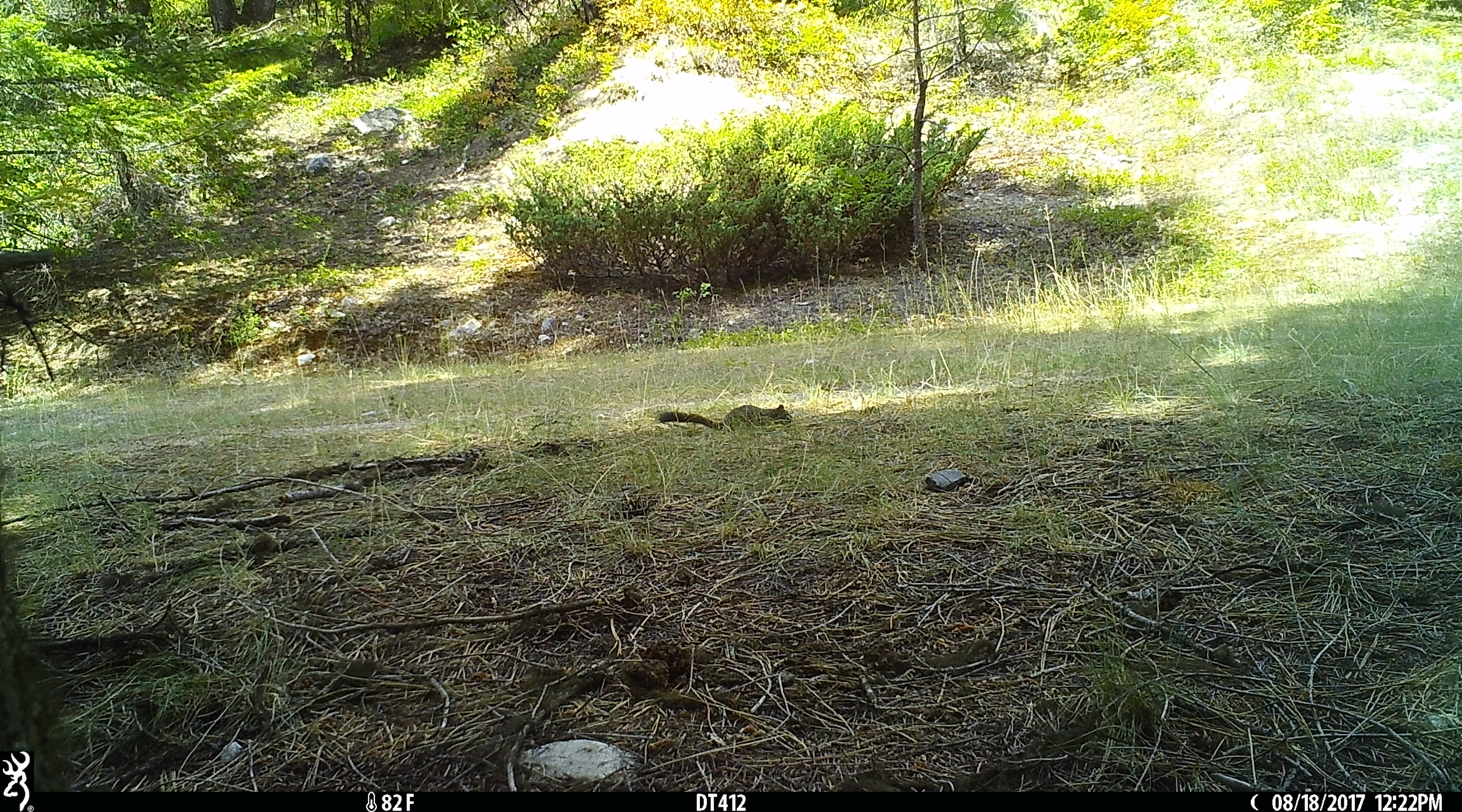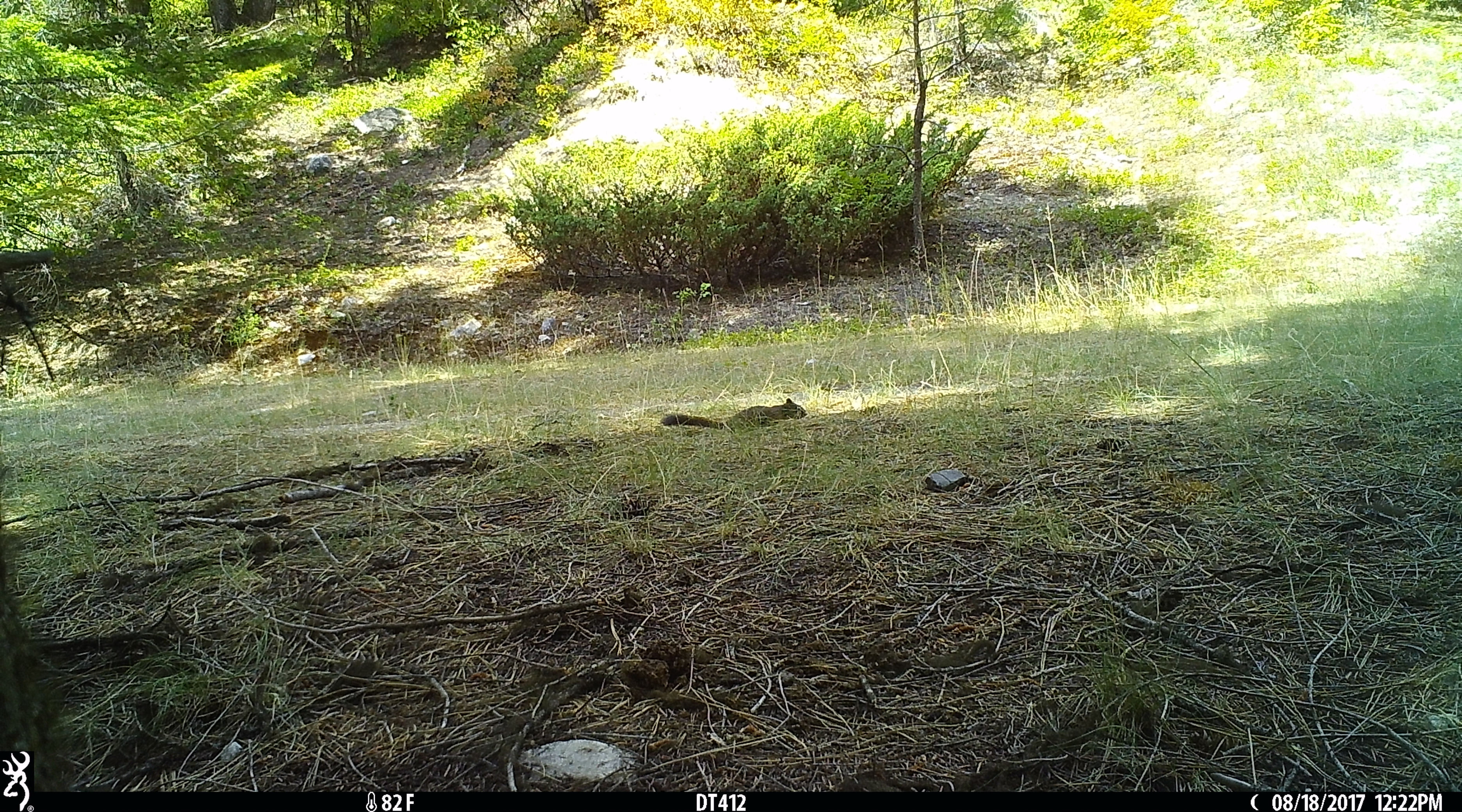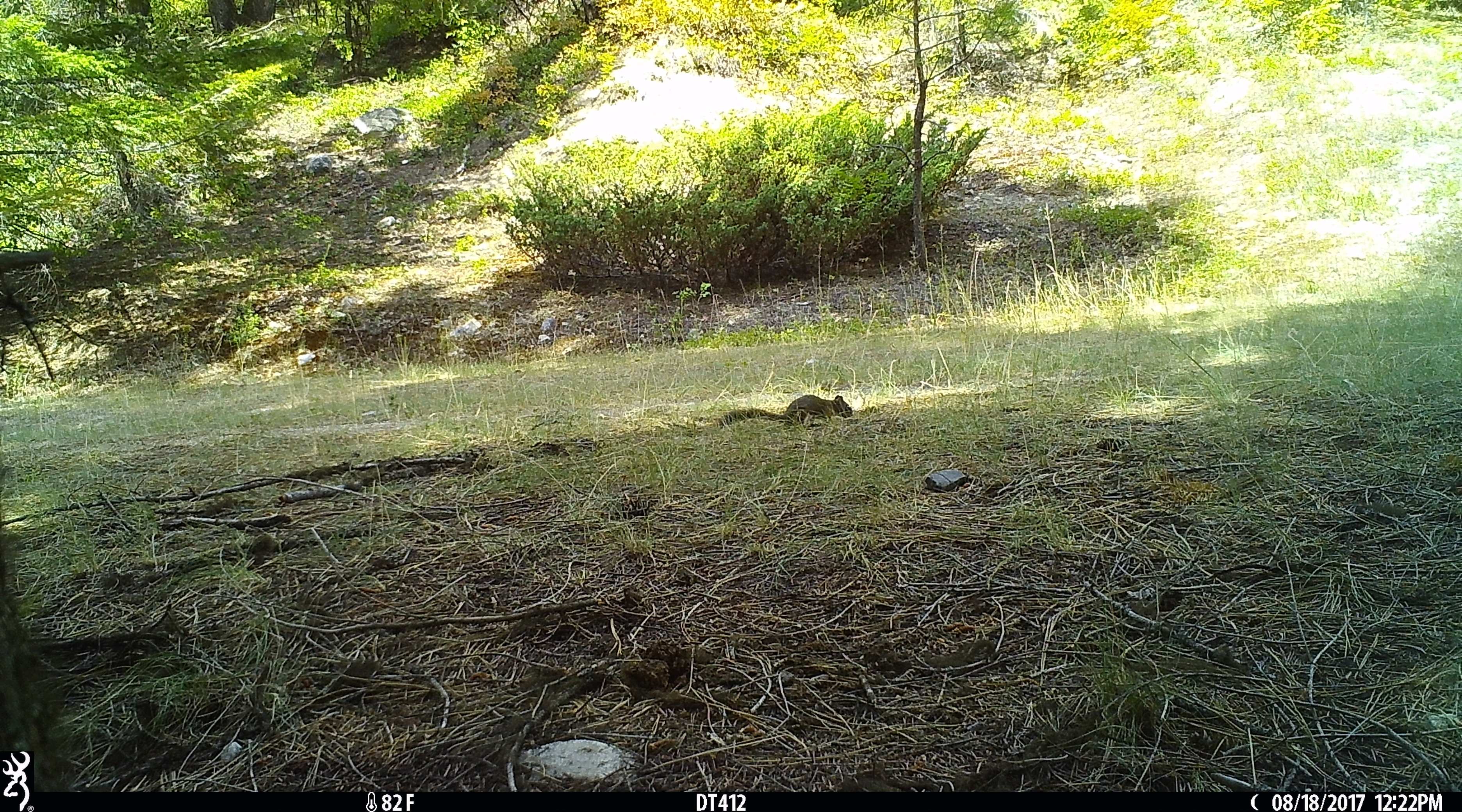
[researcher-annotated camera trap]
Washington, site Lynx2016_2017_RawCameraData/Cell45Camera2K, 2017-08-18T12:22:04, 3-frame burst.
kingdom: Animalia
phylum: Chordata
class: Mammalia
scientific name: Mammalia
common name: small mammal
Small mammal (Mammalia). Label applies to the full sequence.